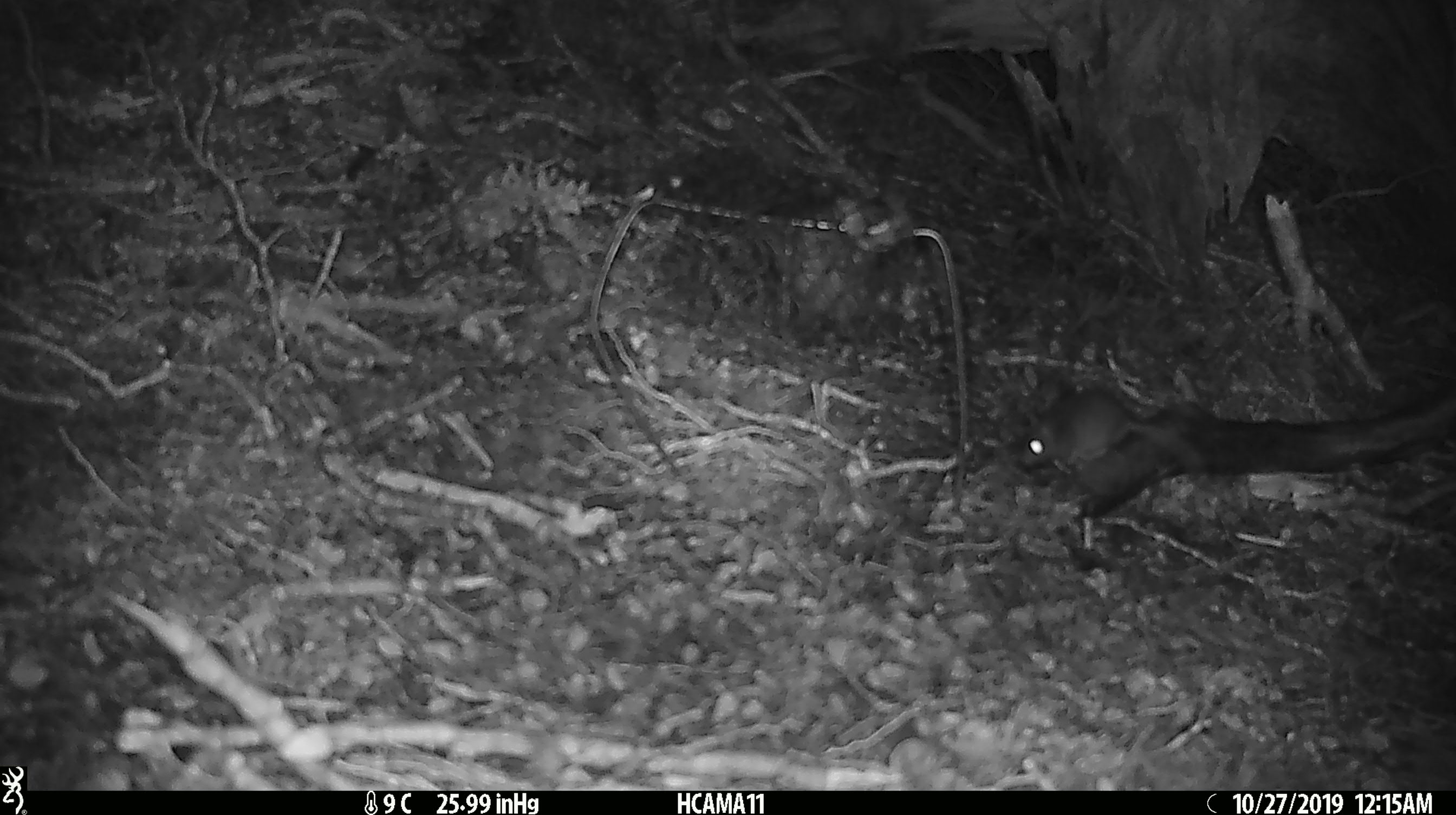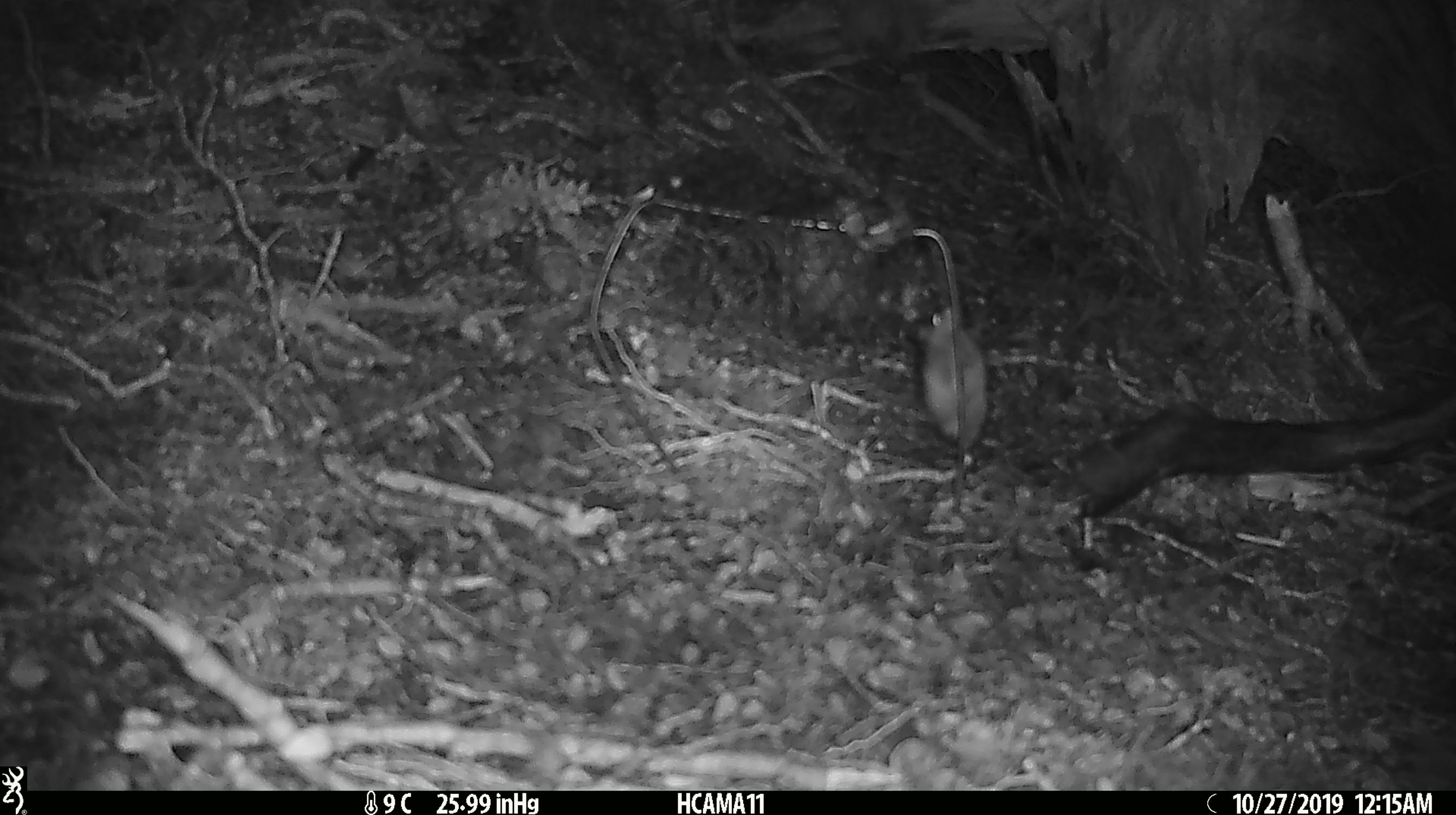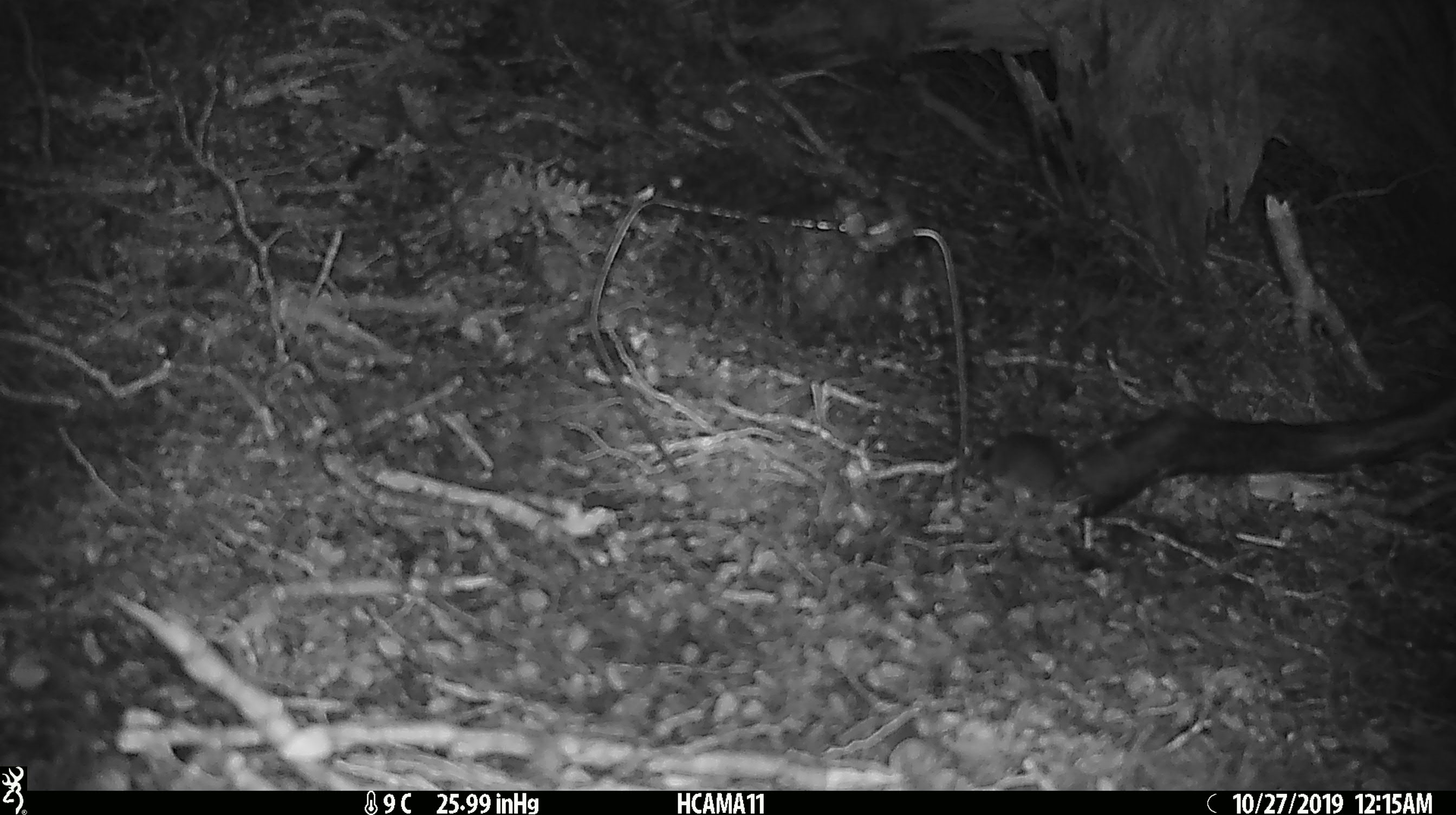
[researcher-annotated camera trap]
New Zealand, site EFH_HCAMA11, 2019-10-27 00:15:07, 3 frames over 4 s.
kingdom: Animalia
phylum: Chordata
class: Mammalia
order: Rodentia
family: Muridae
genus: Mus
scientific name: Mus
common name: mouse